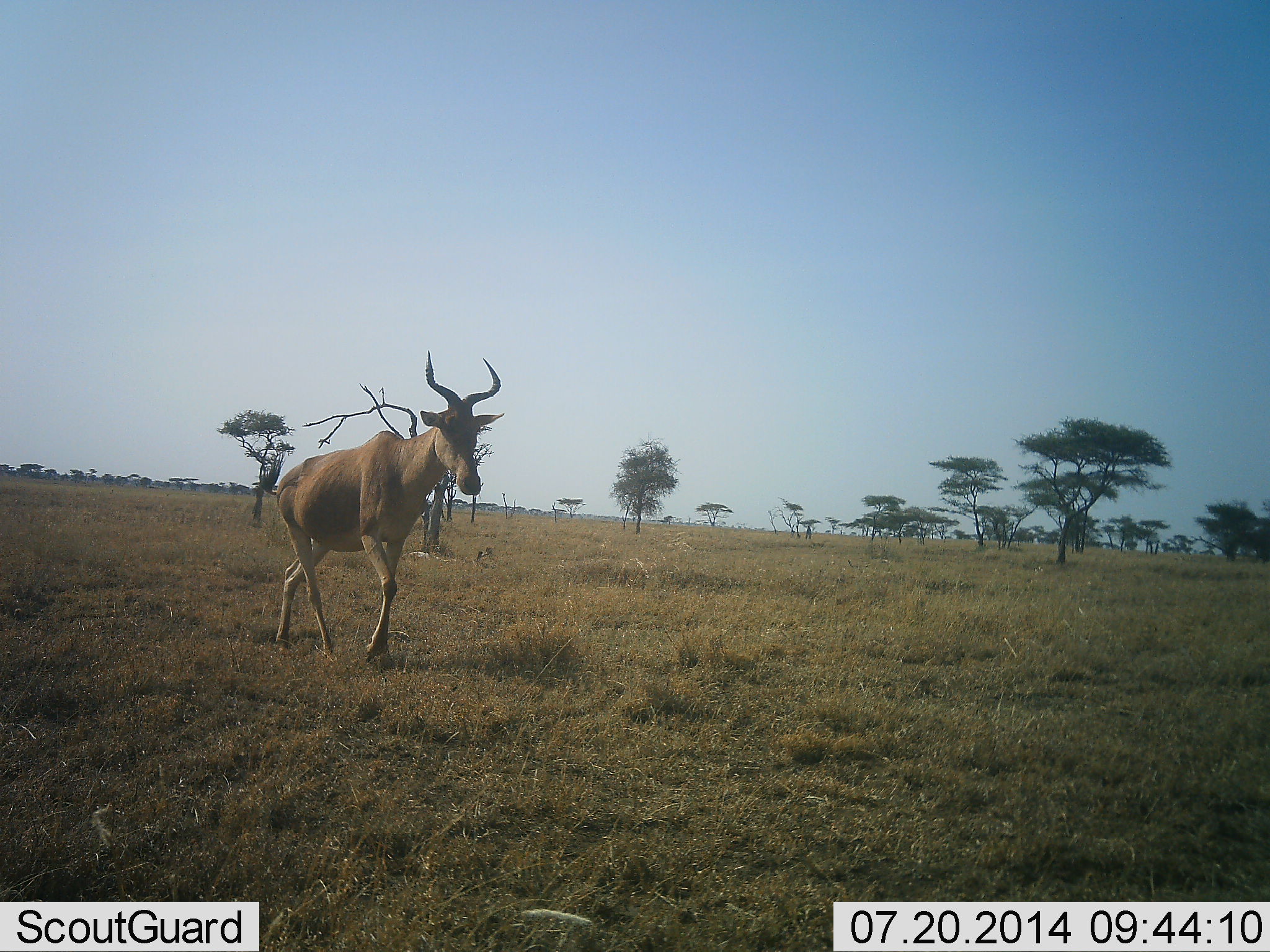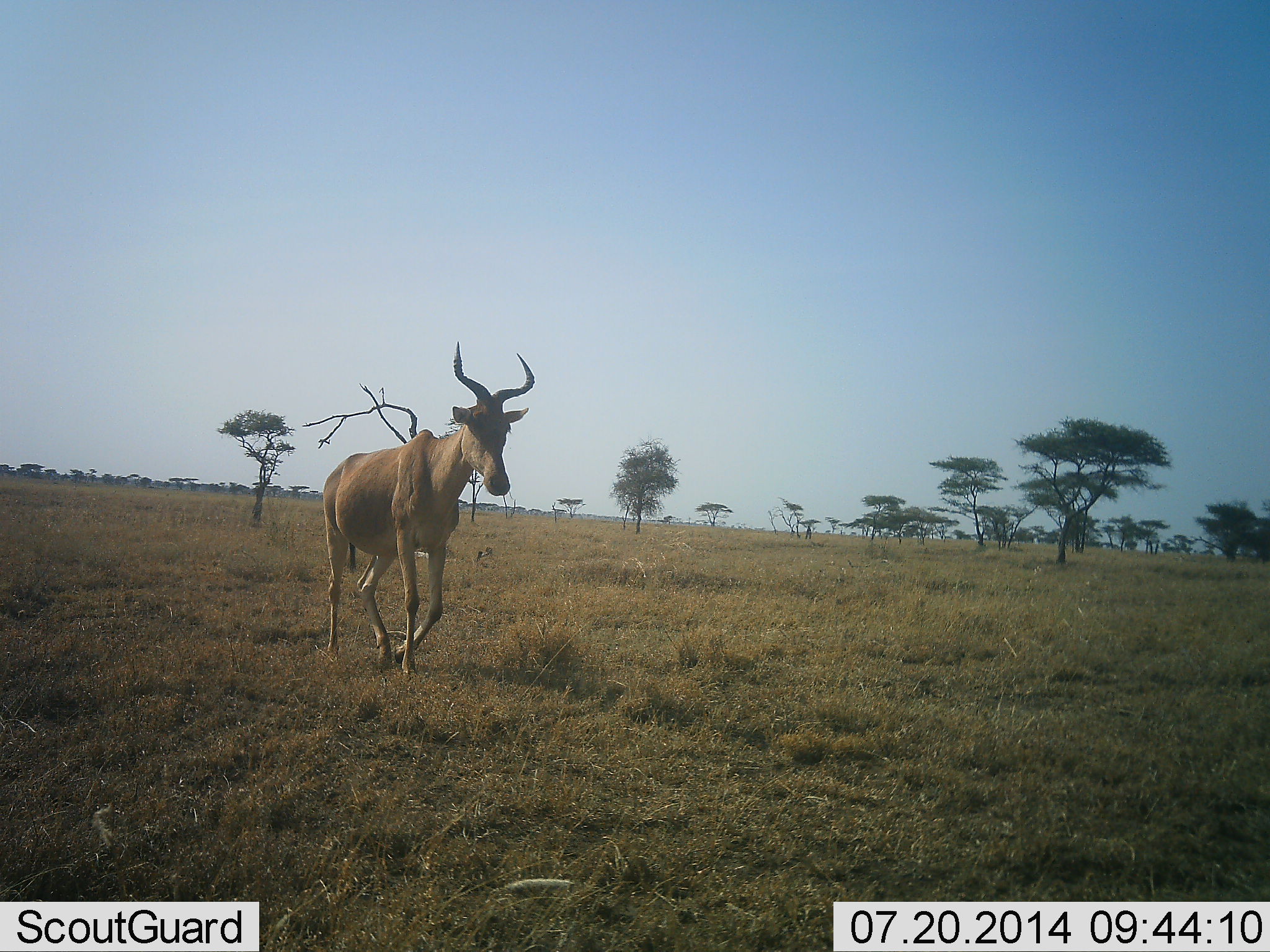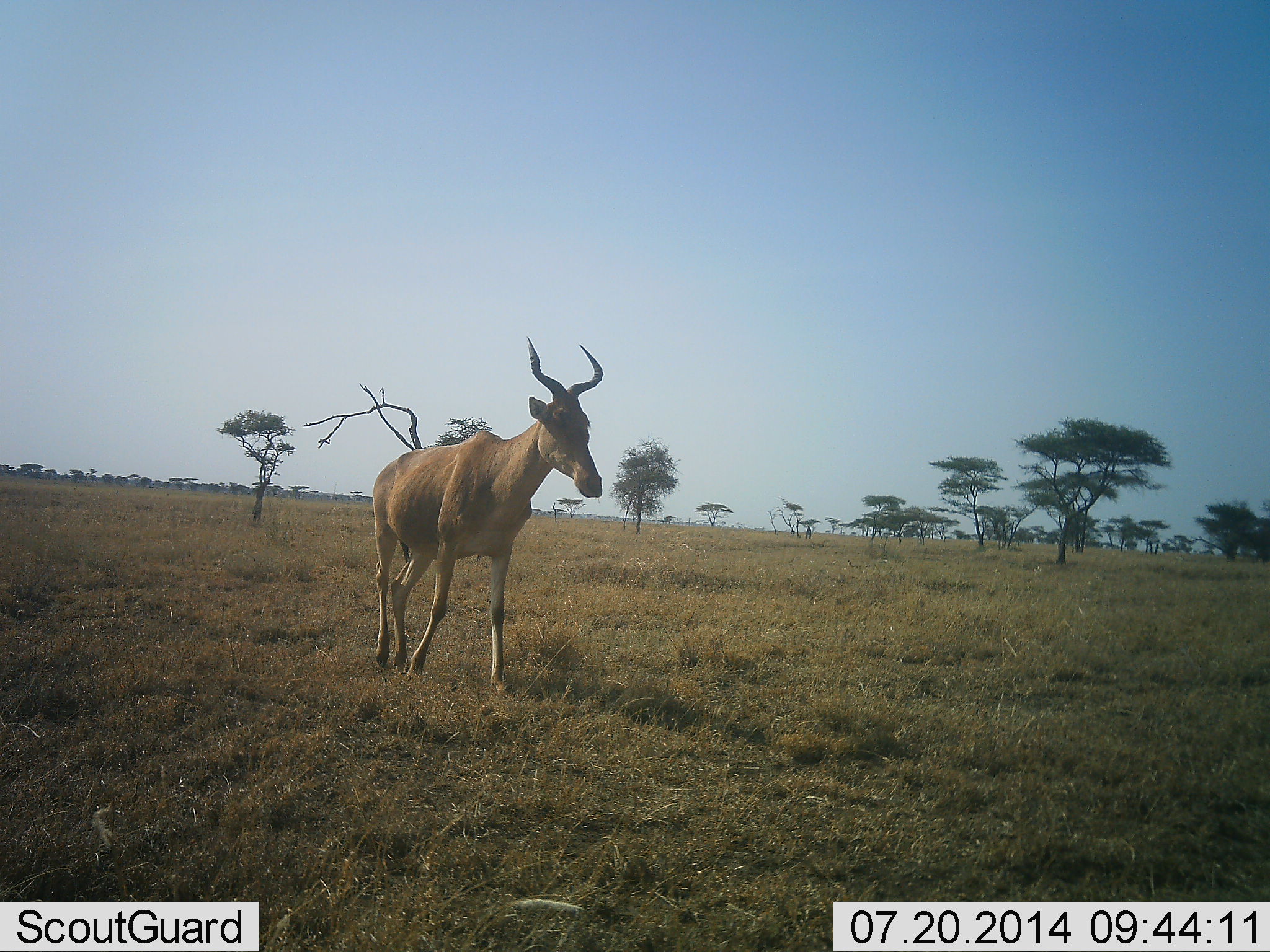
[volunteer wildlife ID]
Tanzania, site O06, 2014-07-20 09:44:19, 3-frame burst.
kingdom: Animalia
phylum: Chordata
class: Mammalia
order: Artiodactyla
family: Bovidae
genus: Alcelaphus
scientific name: Alcelaphus buselaphus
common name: hartebeest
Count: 1.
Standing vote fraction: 0%.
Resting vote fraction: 0%.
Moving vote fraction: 100%.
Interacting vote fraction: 0%.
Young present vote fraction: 0%.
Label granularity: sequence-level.